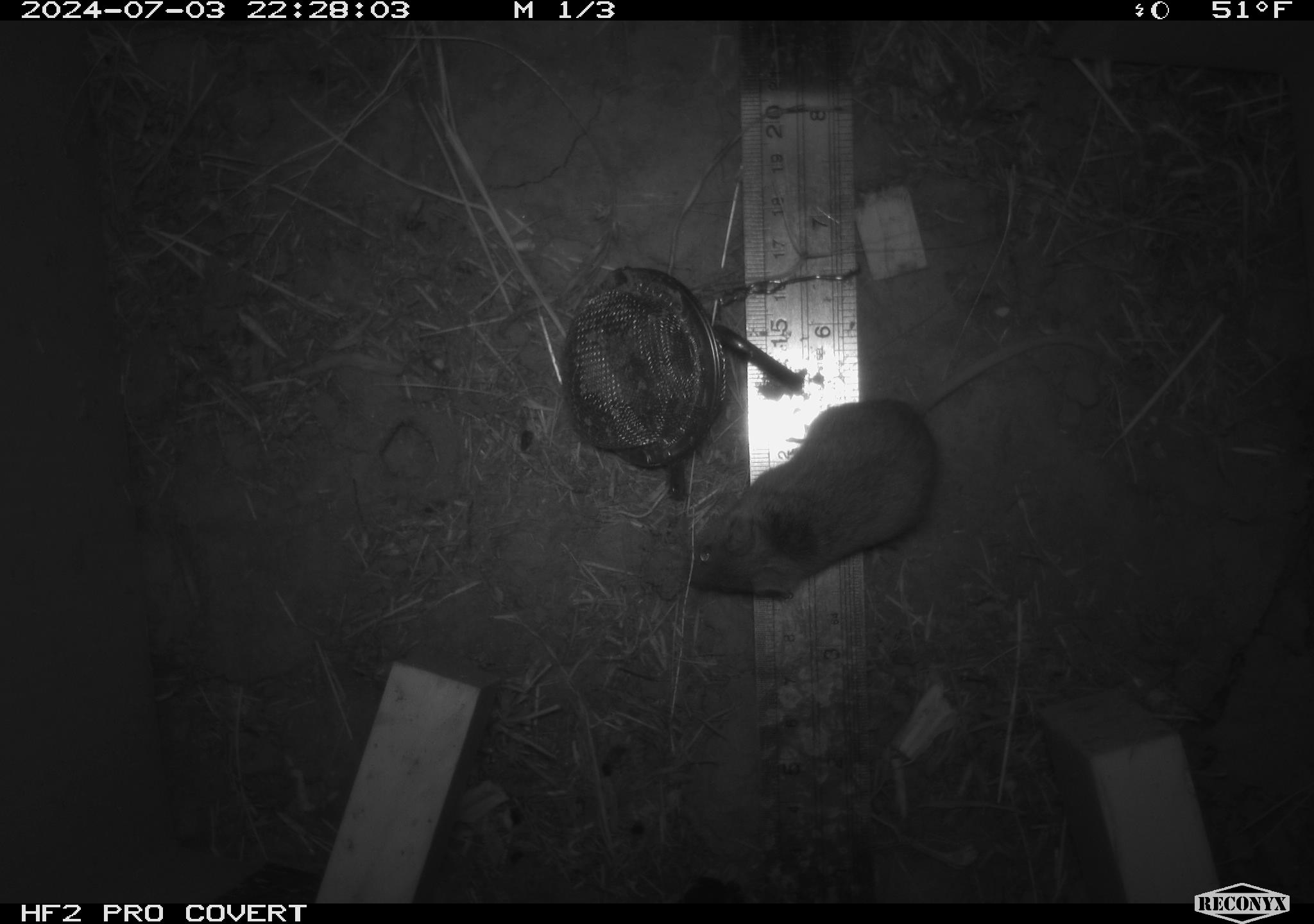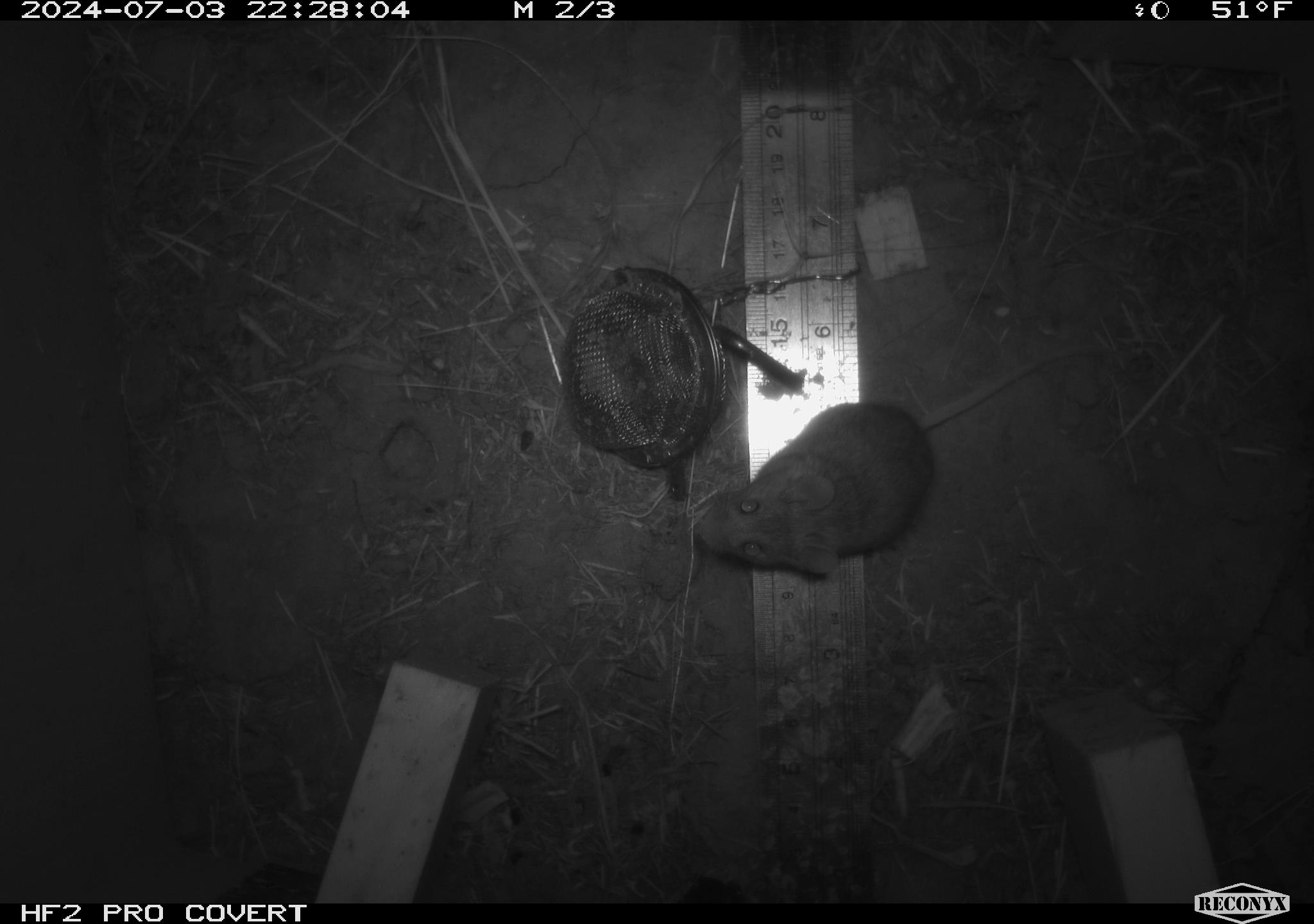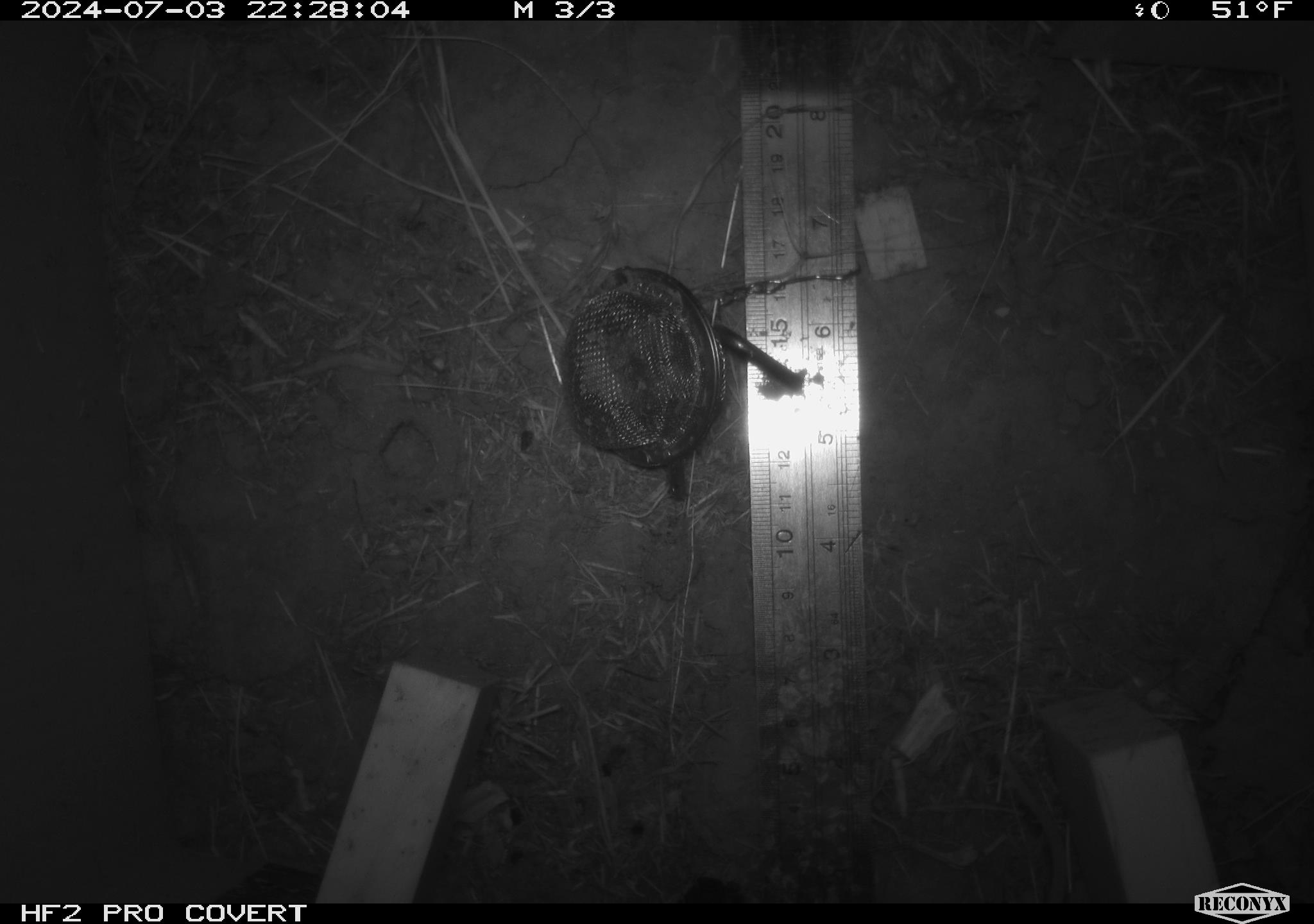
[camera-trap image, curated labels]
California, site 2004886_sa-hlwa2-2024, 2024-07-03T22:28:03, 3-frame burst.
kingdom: Animalia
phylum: Chordata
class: Mammalia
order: Rodentia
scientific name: Rodentia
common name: mouse species